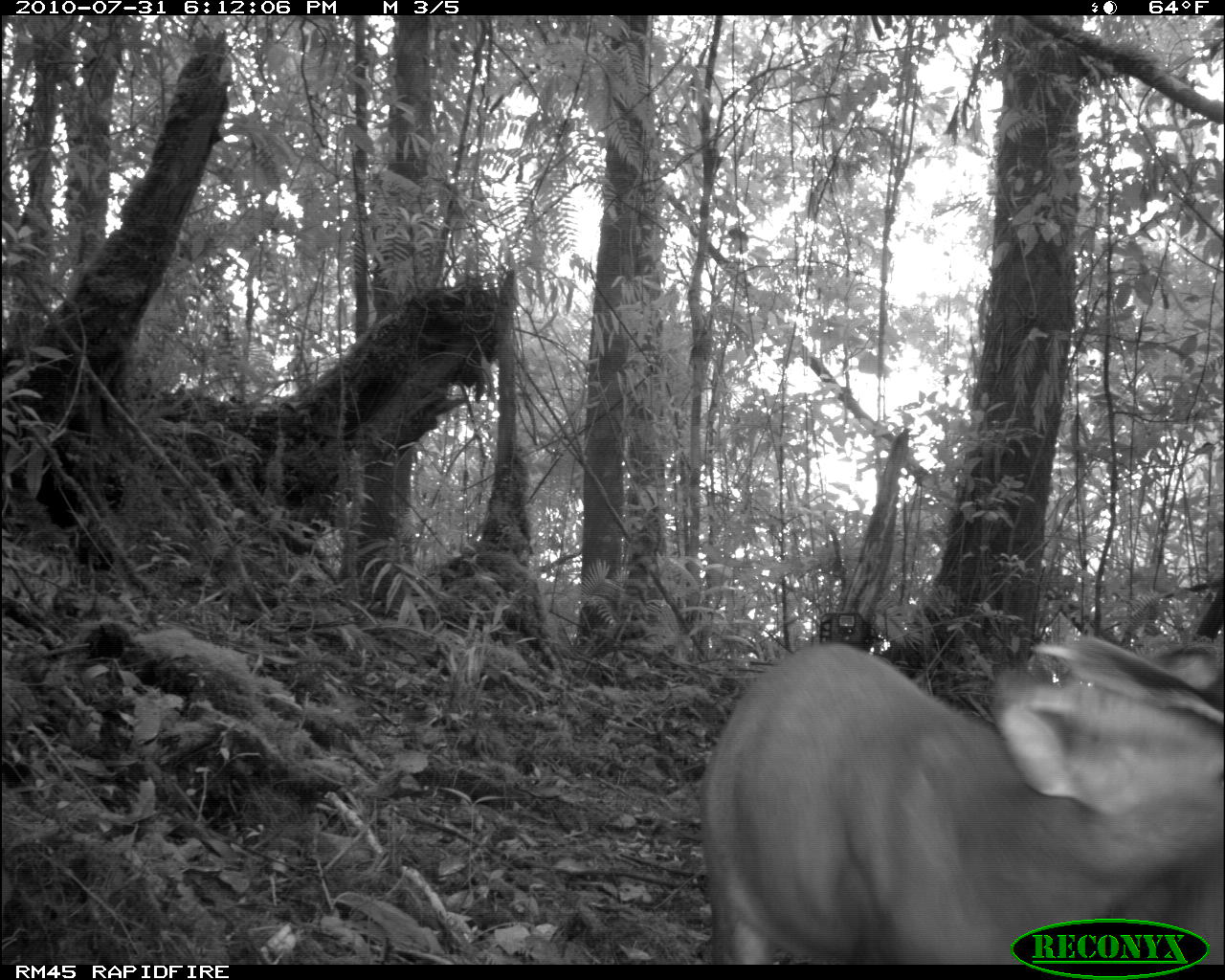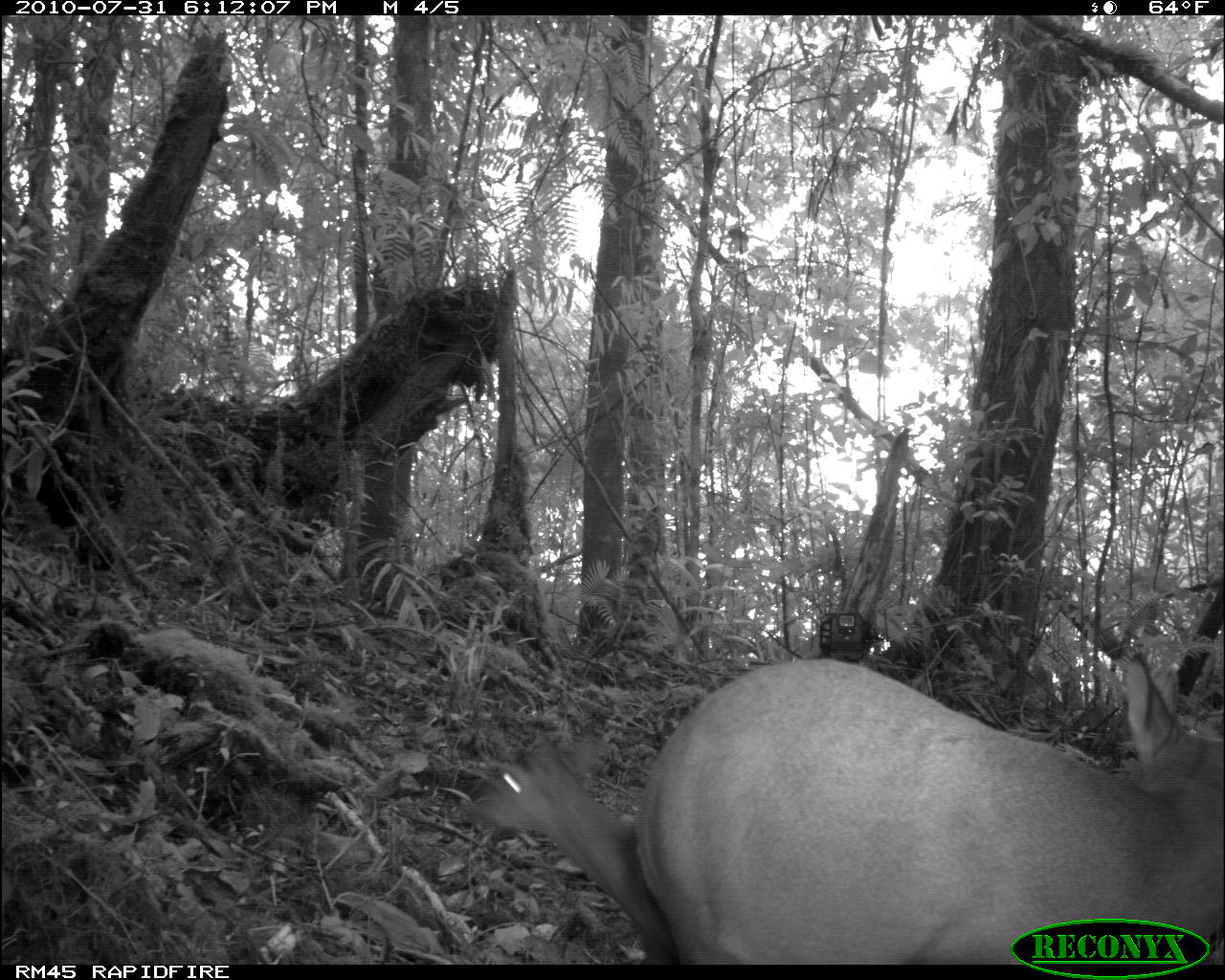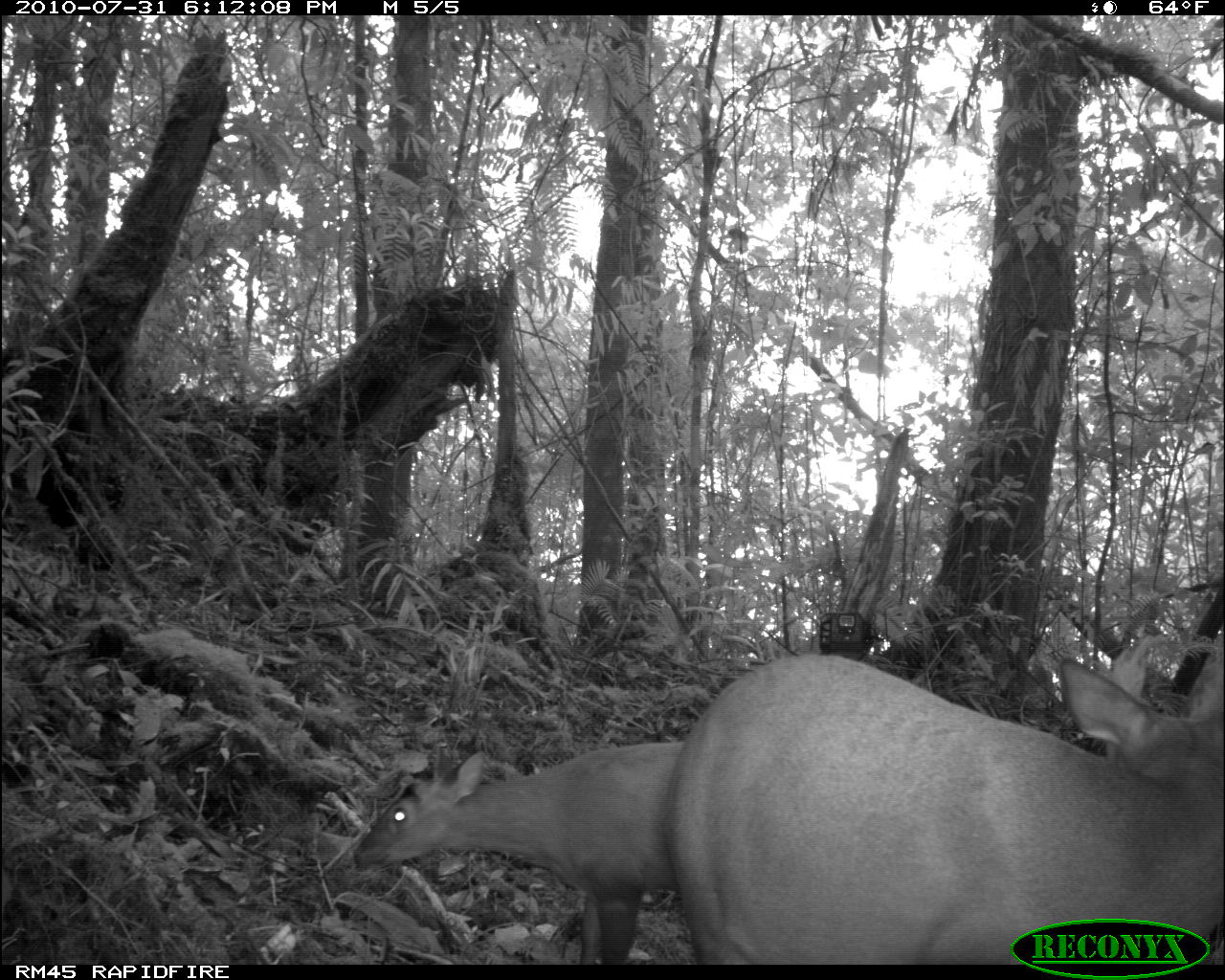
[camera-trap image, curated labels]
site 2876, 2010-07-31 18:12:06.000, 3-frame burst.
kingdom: Animalia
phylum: Chordata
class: Mammalia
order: Artiodactyla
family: Cervidae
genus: Muntiacus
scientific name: Muntiacus muntjak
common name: southern red muntjac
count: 2